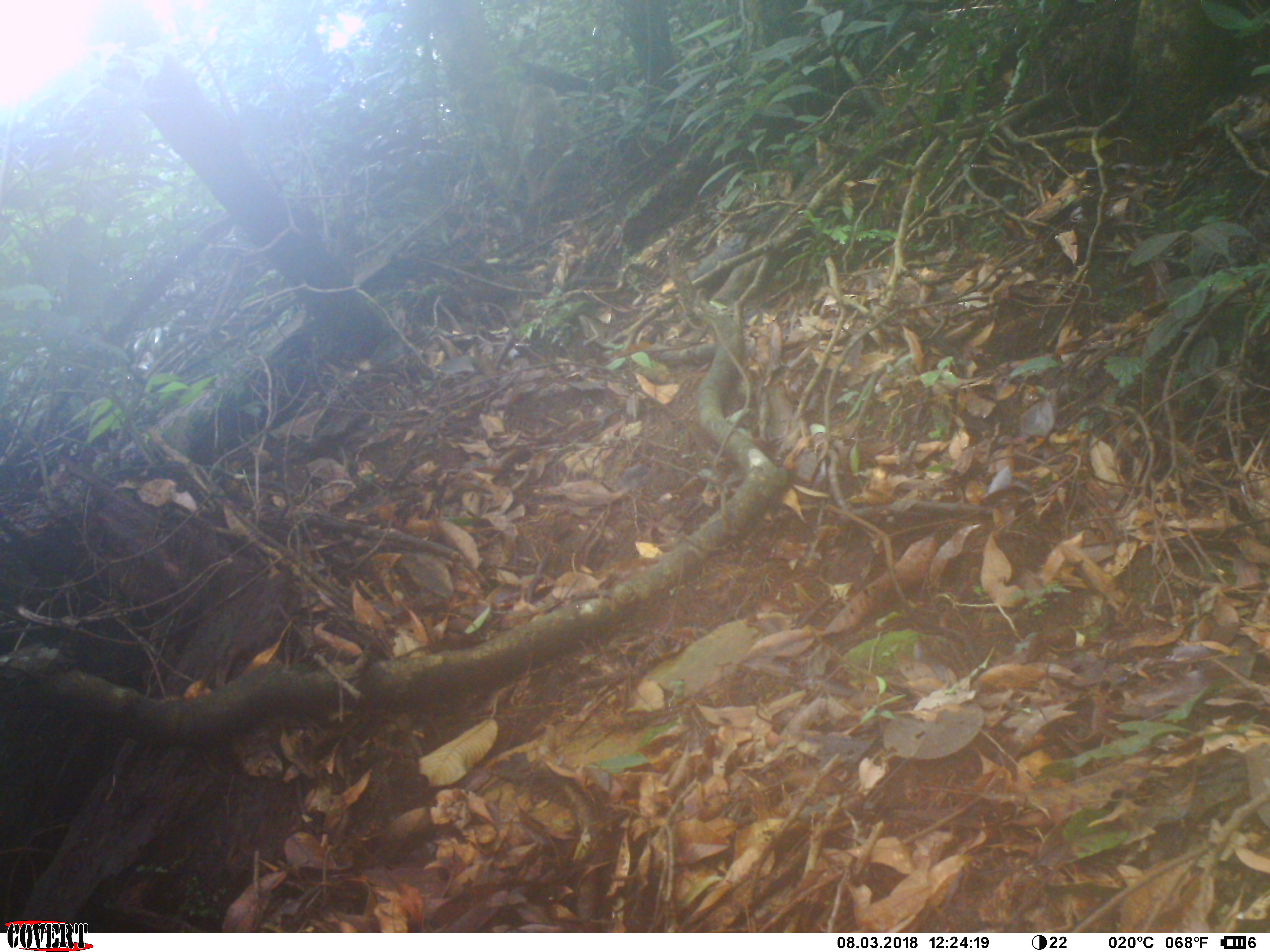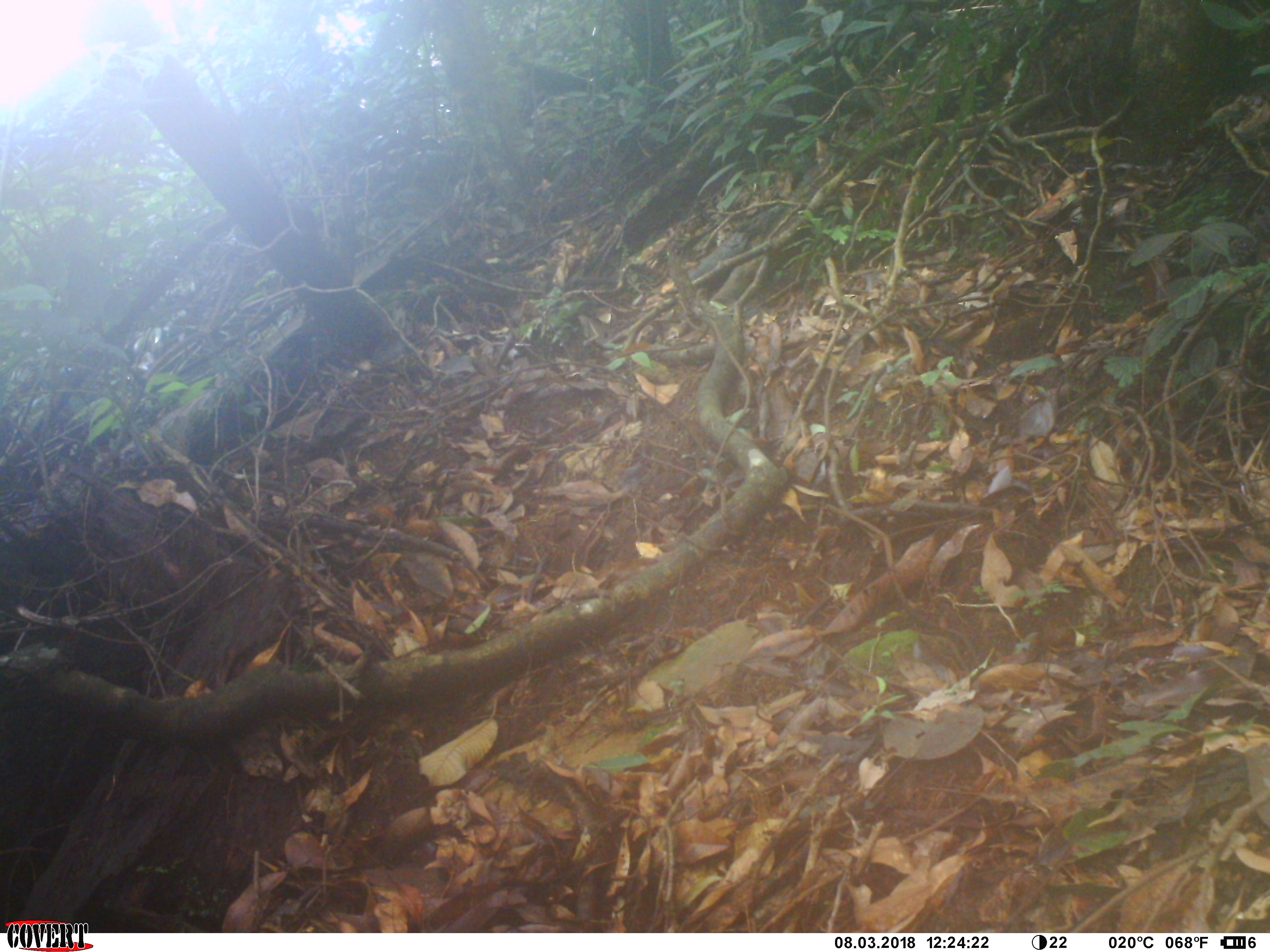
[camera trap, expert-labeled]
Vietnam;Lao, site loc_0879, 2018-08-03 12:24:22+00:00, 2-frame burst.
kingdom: Animalia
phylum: Chordata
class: Mammalia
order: Primates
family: Cercopithecidae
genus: Macaca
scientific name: Macaca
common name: macaque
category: macaque not stump tailed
Macaque not stump tailed (macaque) (Macaca). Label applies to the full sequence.